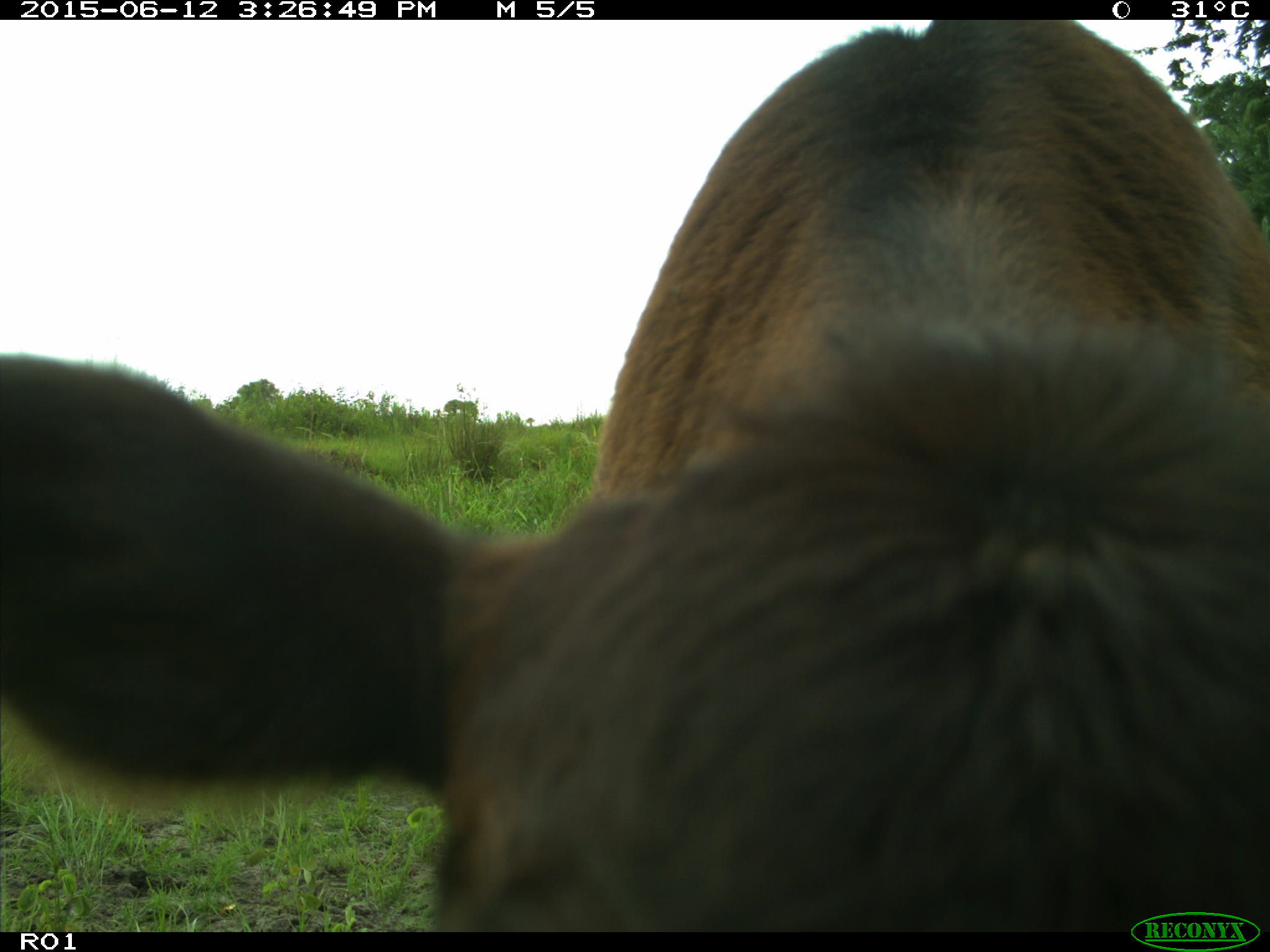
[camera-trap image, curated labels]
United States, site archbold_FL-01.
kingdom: Animalia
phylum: Chordata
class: Mammalia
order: Artiodactyla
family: Bovidae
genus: Bos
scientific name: Bos taurus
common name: domestic cow